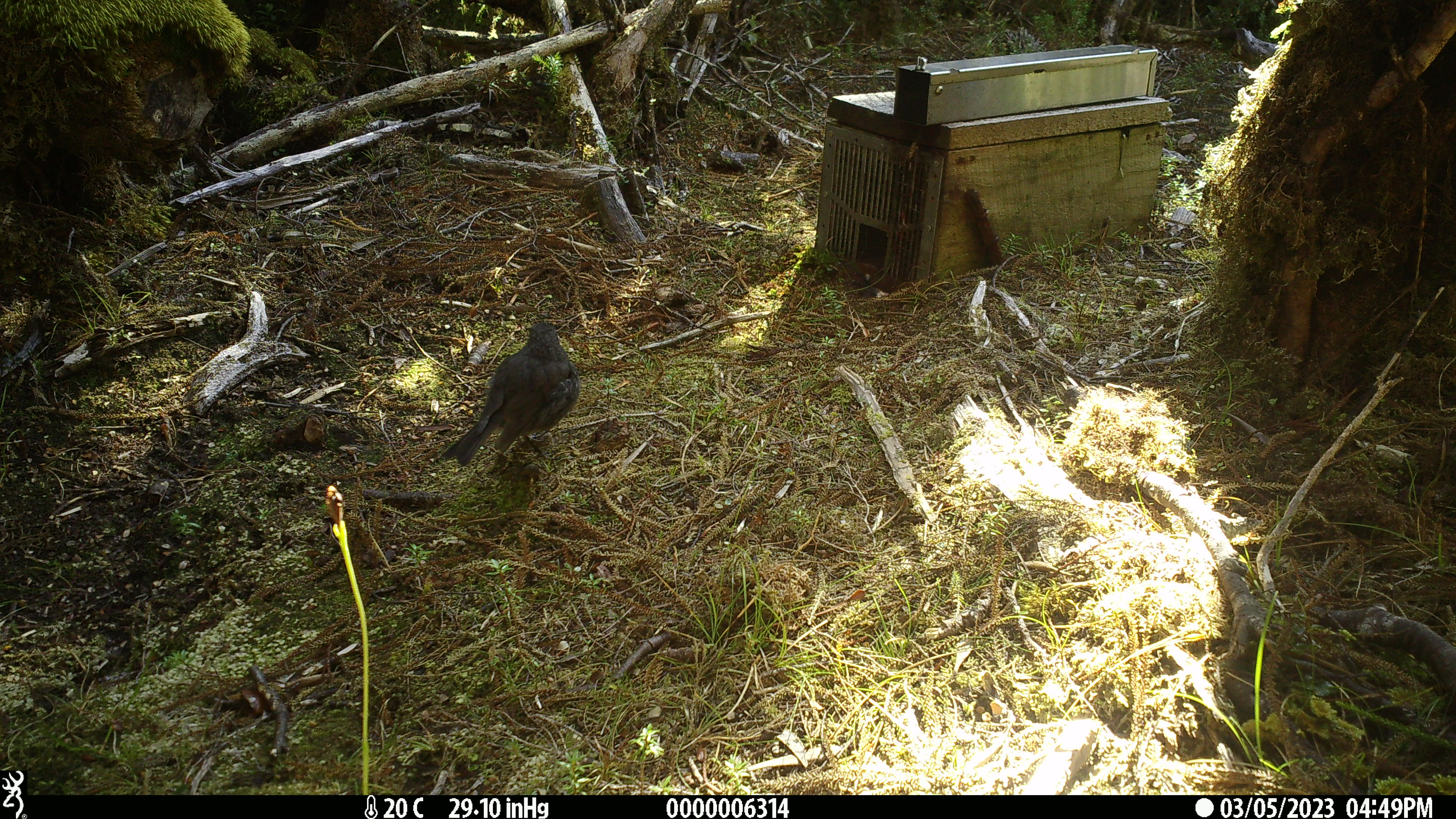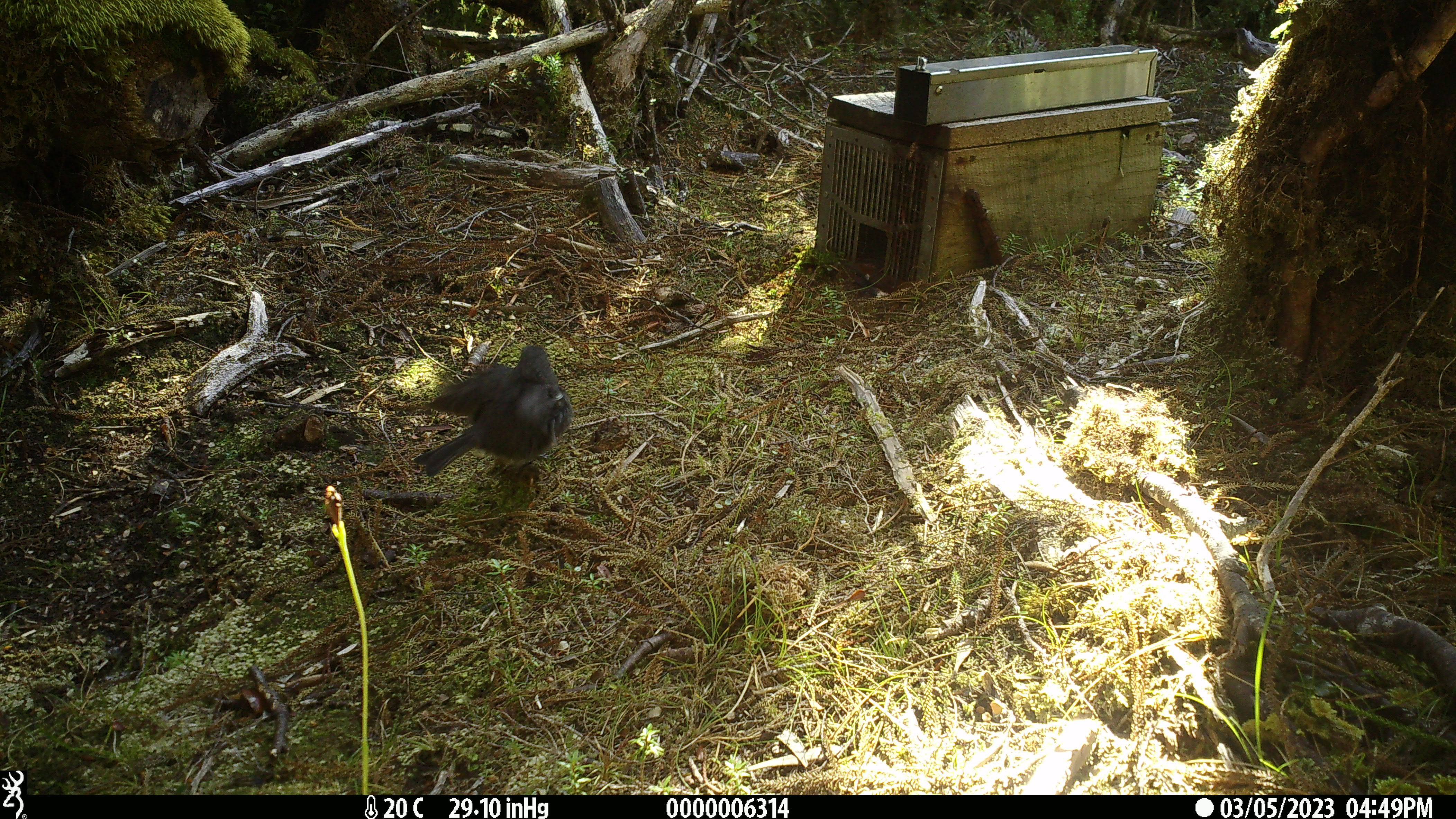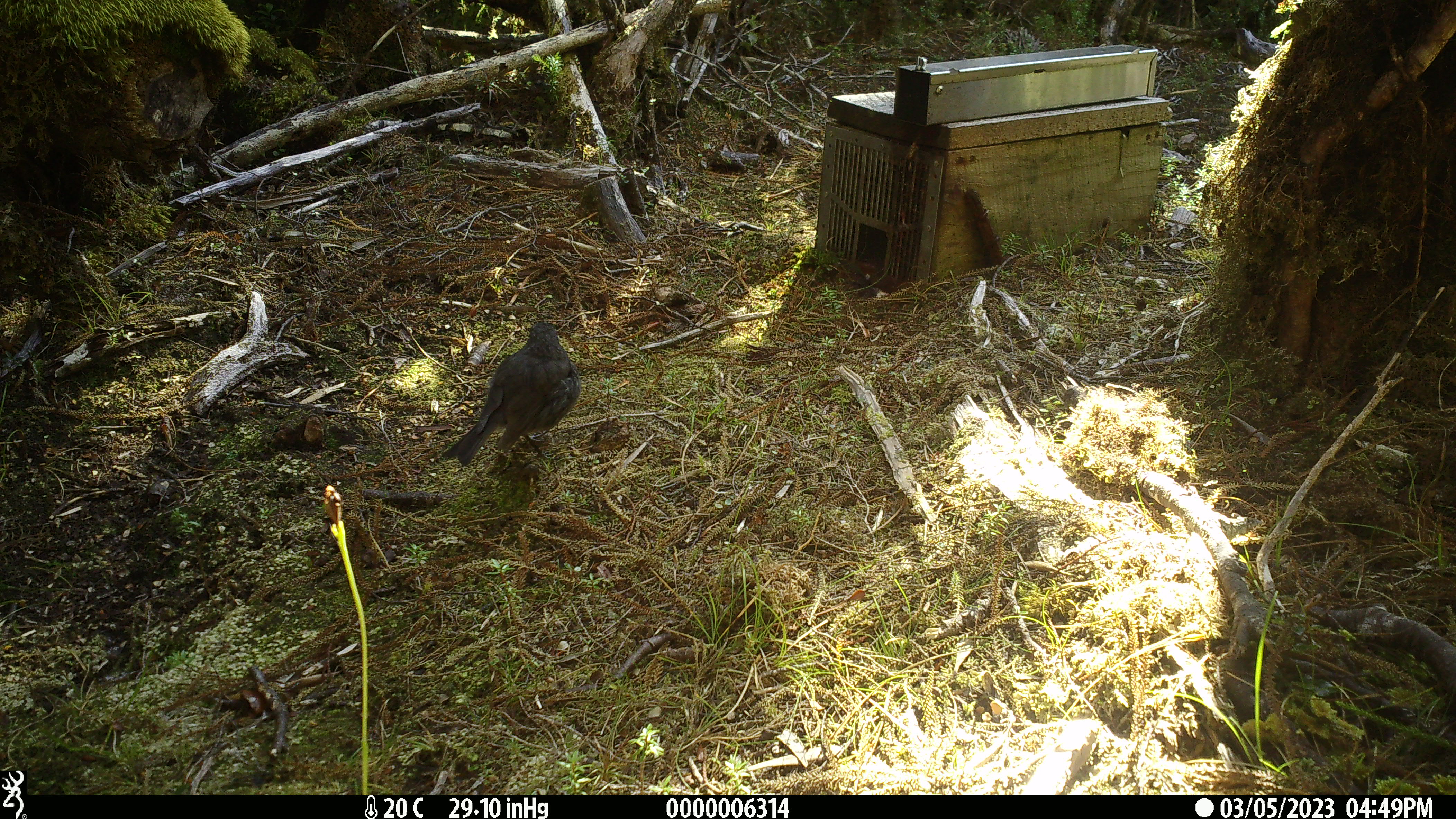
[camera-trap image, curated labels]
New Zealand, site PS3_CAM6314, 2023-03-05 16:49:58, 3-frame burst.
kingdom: Animalia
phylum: Chordata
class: Aves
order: Passeriformes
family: Petroicidae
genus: Petroica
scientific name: Petroica australis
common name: new zealand robin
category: robin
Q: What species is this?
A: Robin (new zealand robin) (Petroica australis).